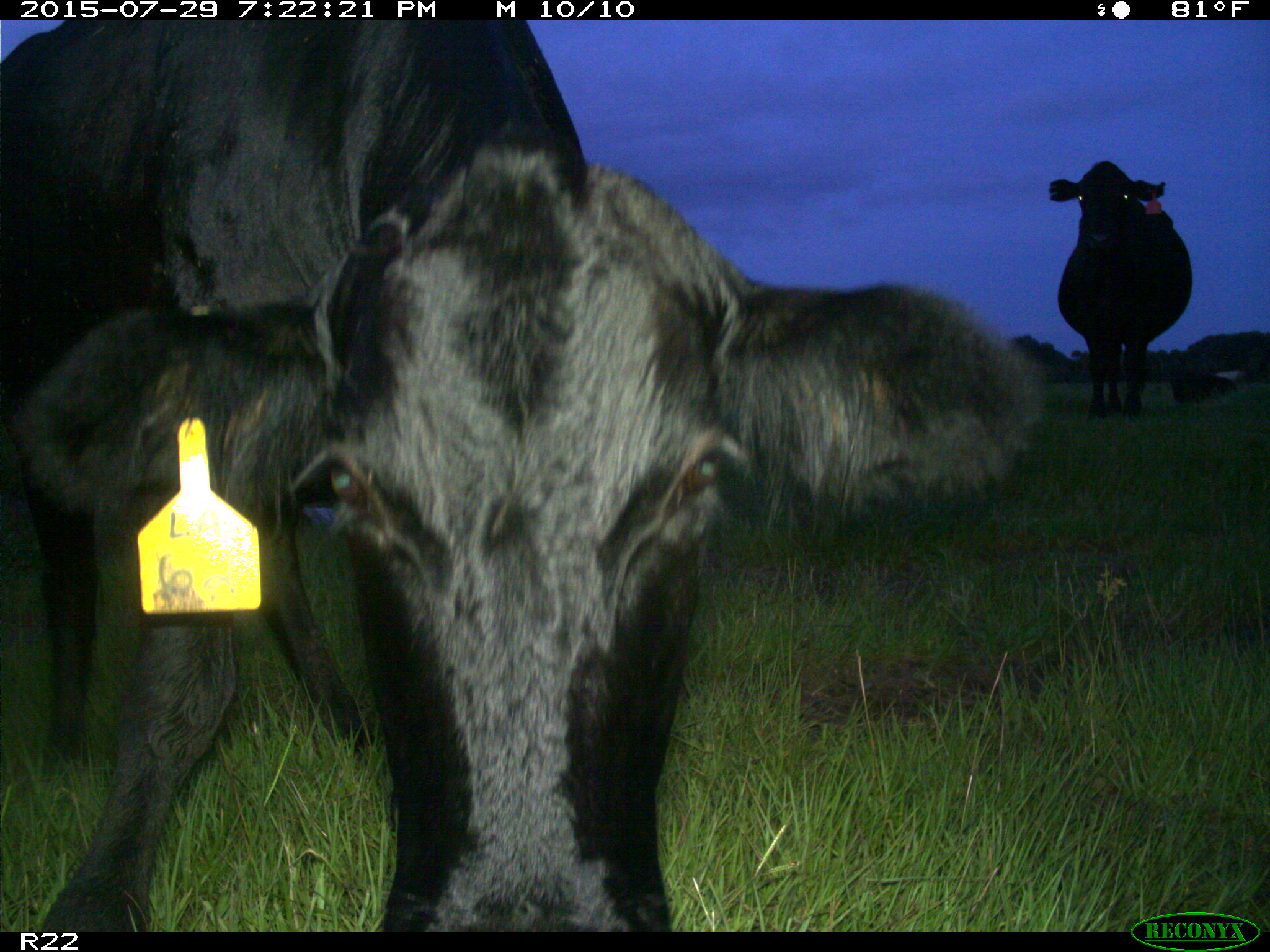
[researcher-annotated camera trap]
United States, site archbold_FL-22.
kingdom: Animalia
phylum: Chordata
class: Mammalia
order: Artiodactyla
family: Bovidae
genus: Bos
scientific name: Bos taurus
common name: domestic cow